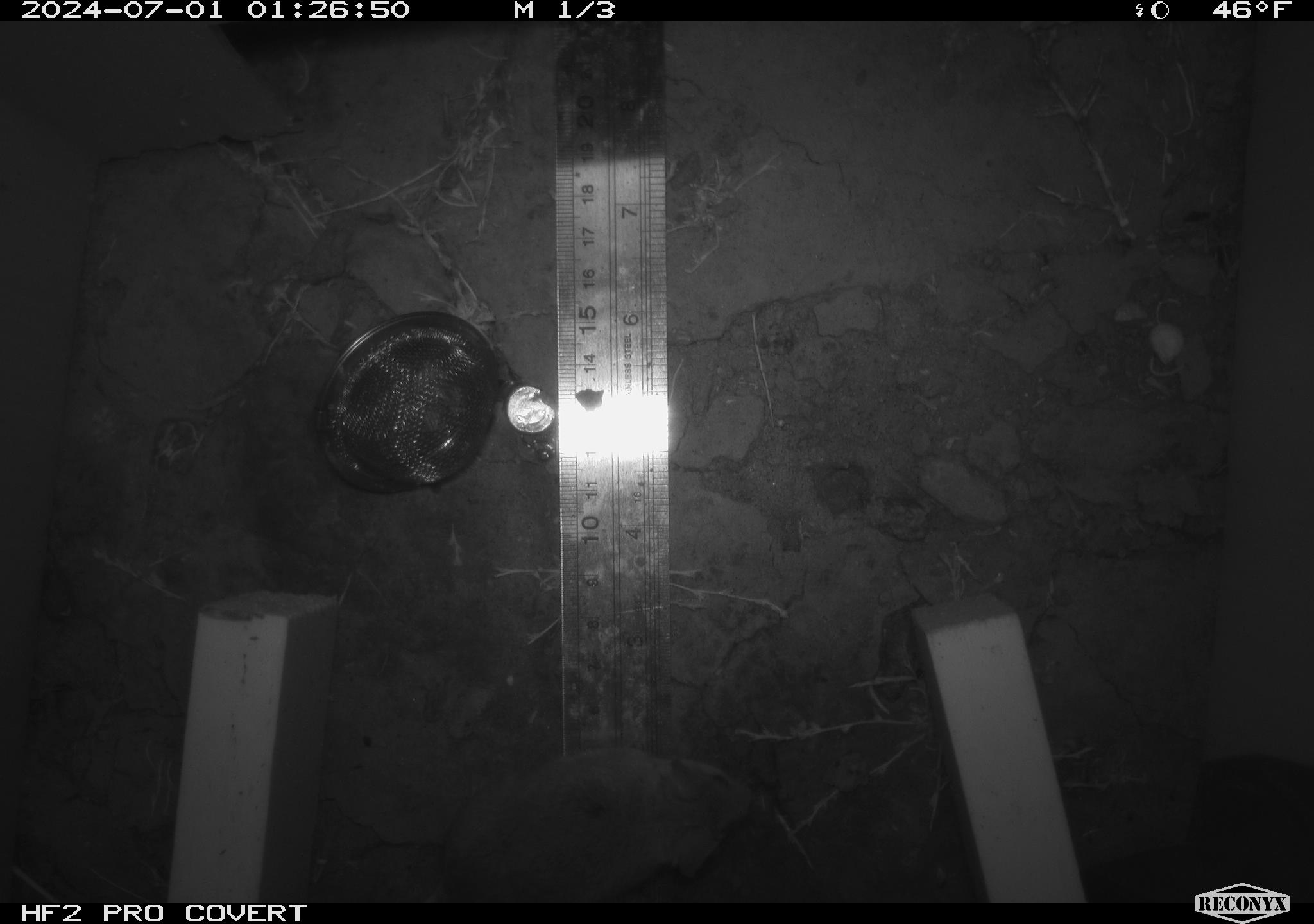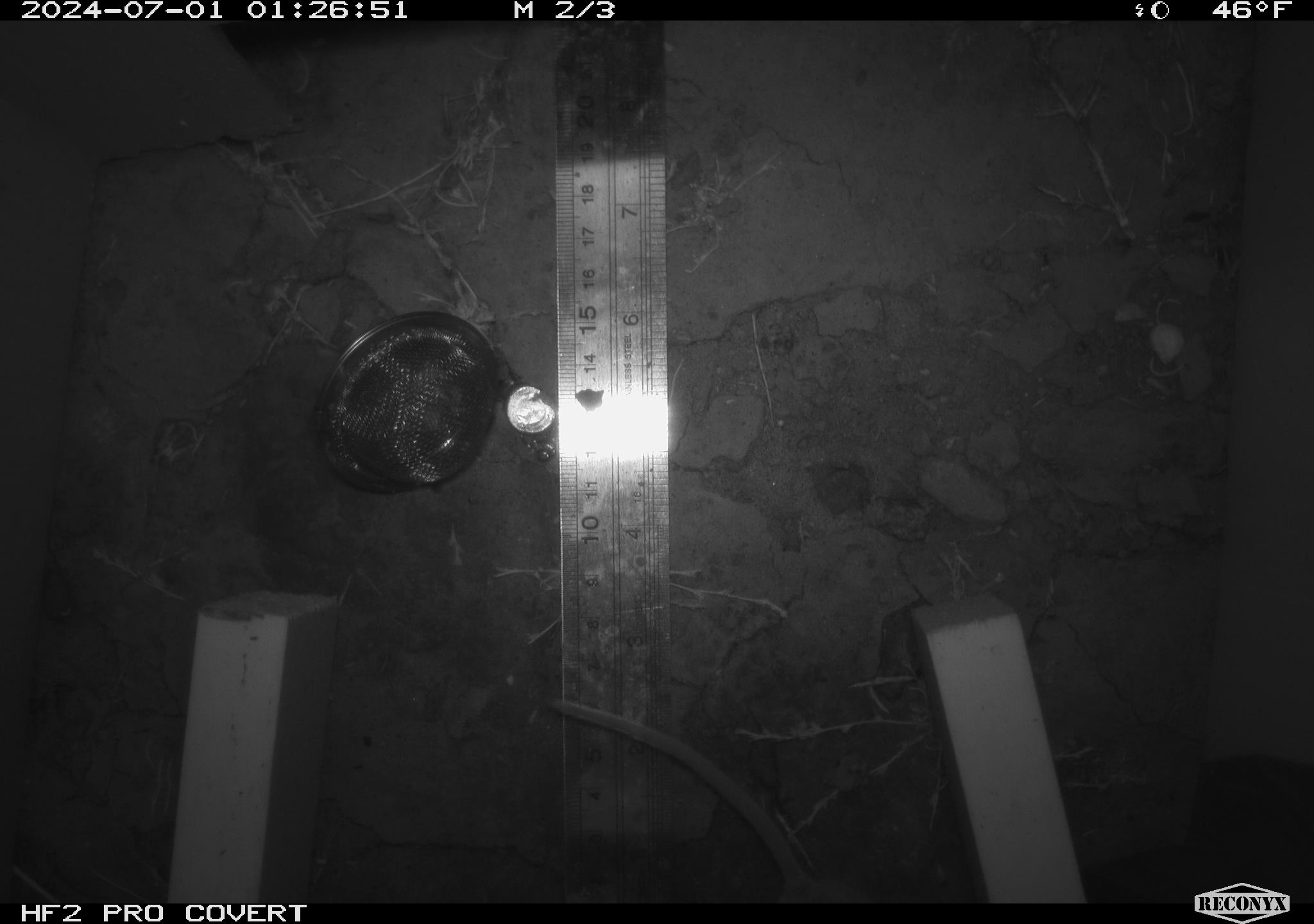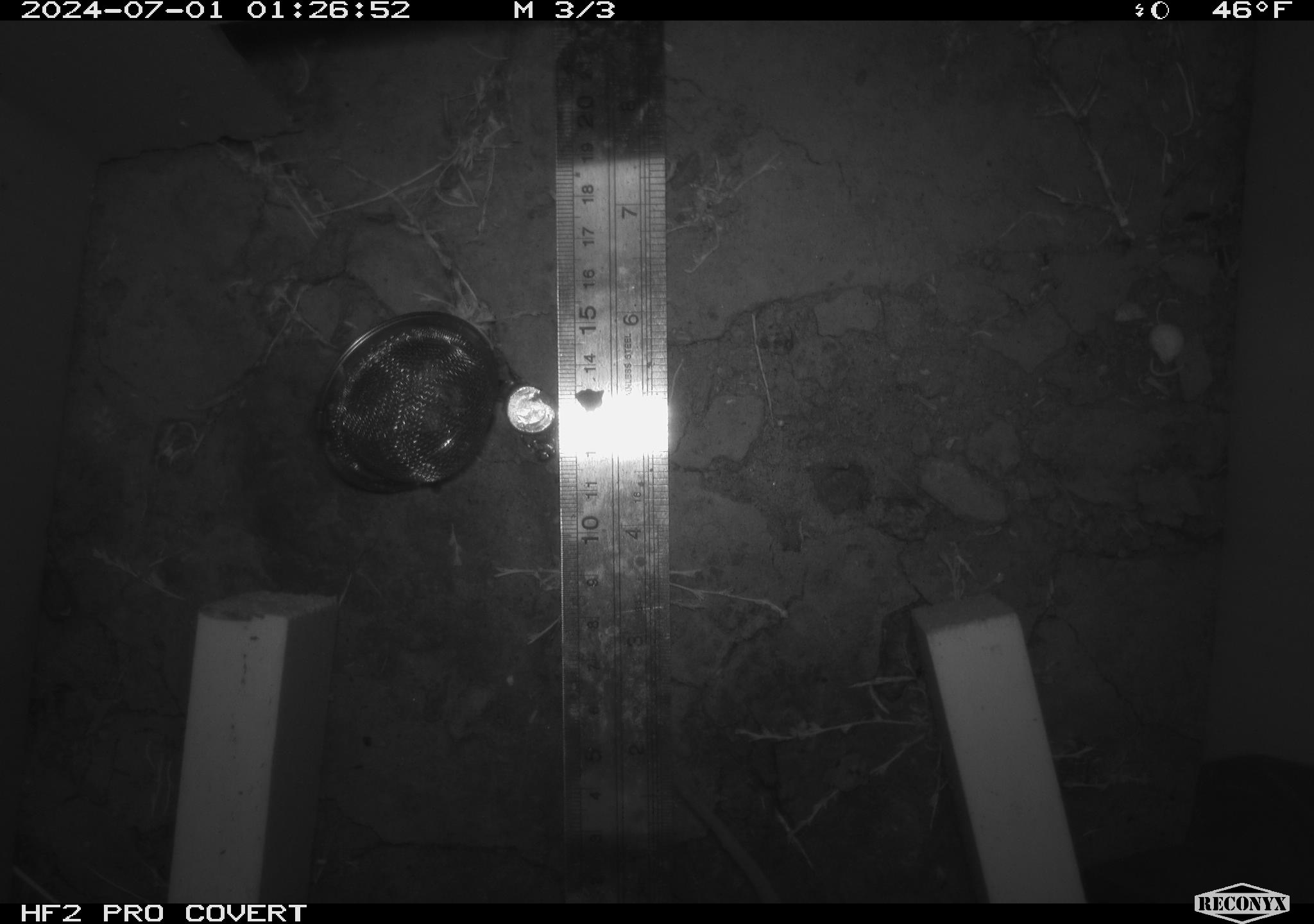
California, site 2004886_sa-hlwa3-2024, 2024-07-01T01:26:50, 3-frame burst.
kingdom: Animalia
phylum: Chordata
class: Mammalia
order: Rodentia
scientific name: Rodentia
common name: mouse species